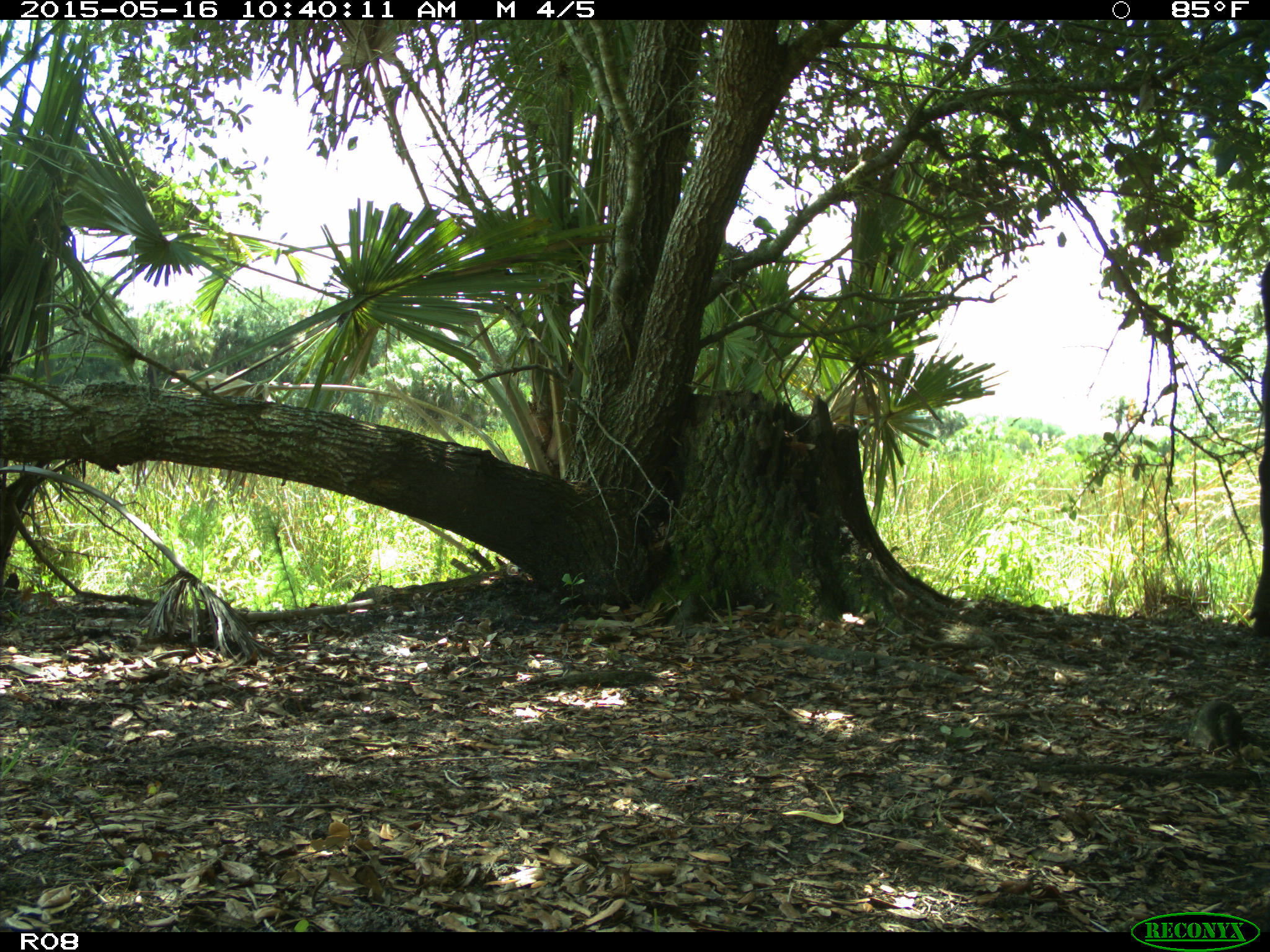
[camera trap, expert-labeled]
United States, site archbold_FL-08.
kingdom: Animalia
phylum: Chordata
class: Mammalia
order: Artiodactyla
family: Bovidae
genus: Bos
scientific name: Bos taurus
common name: domestic cow